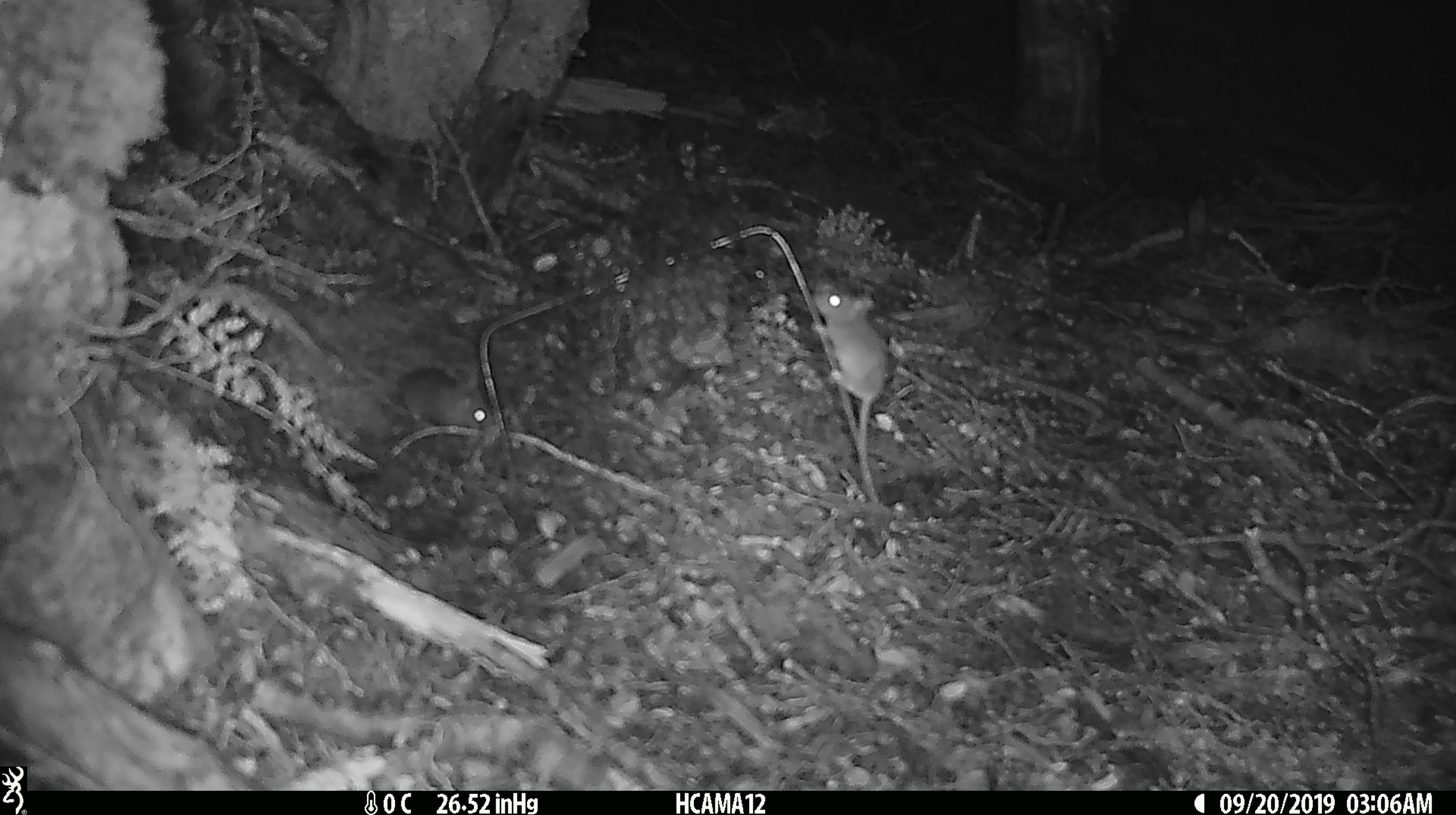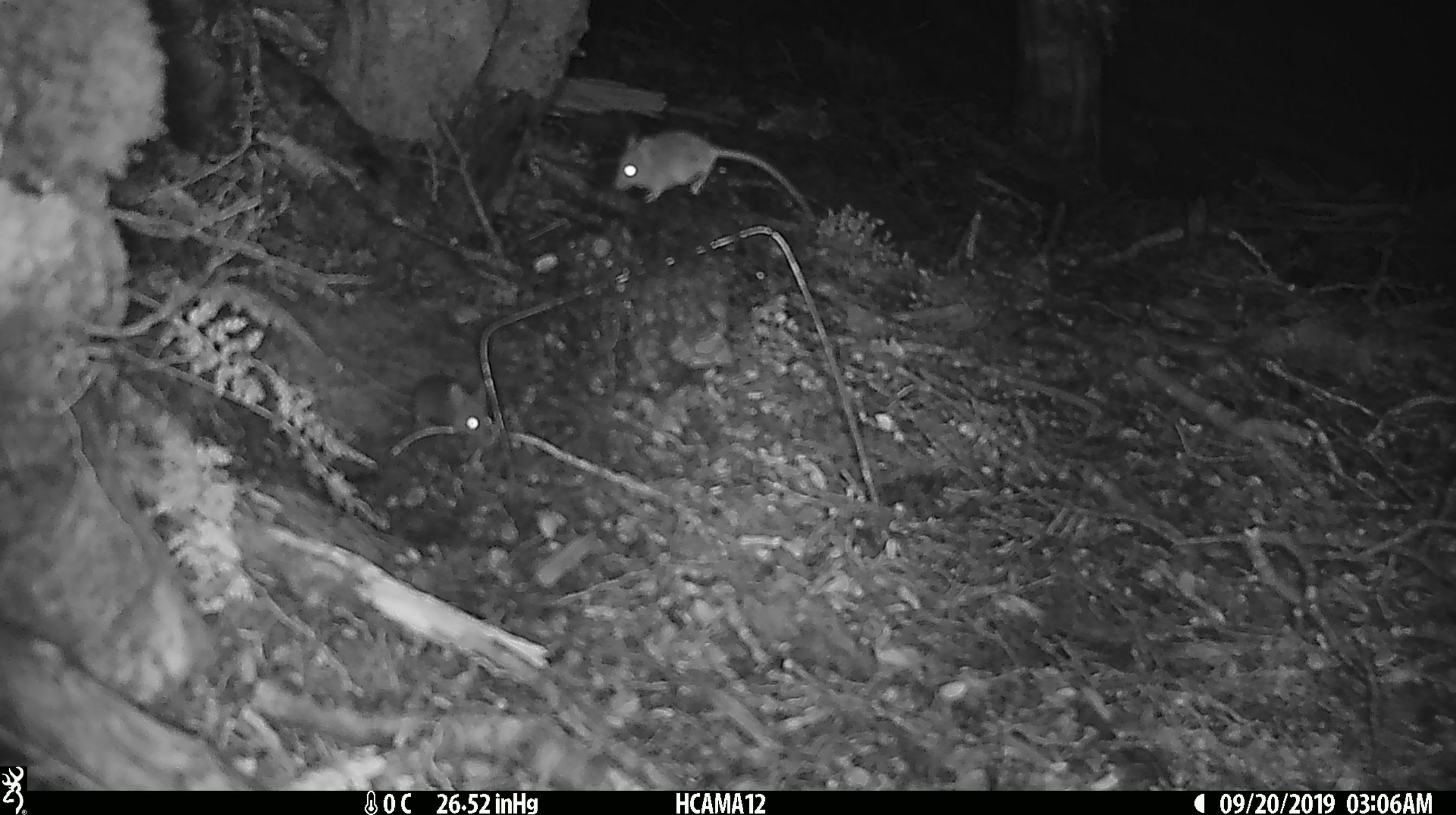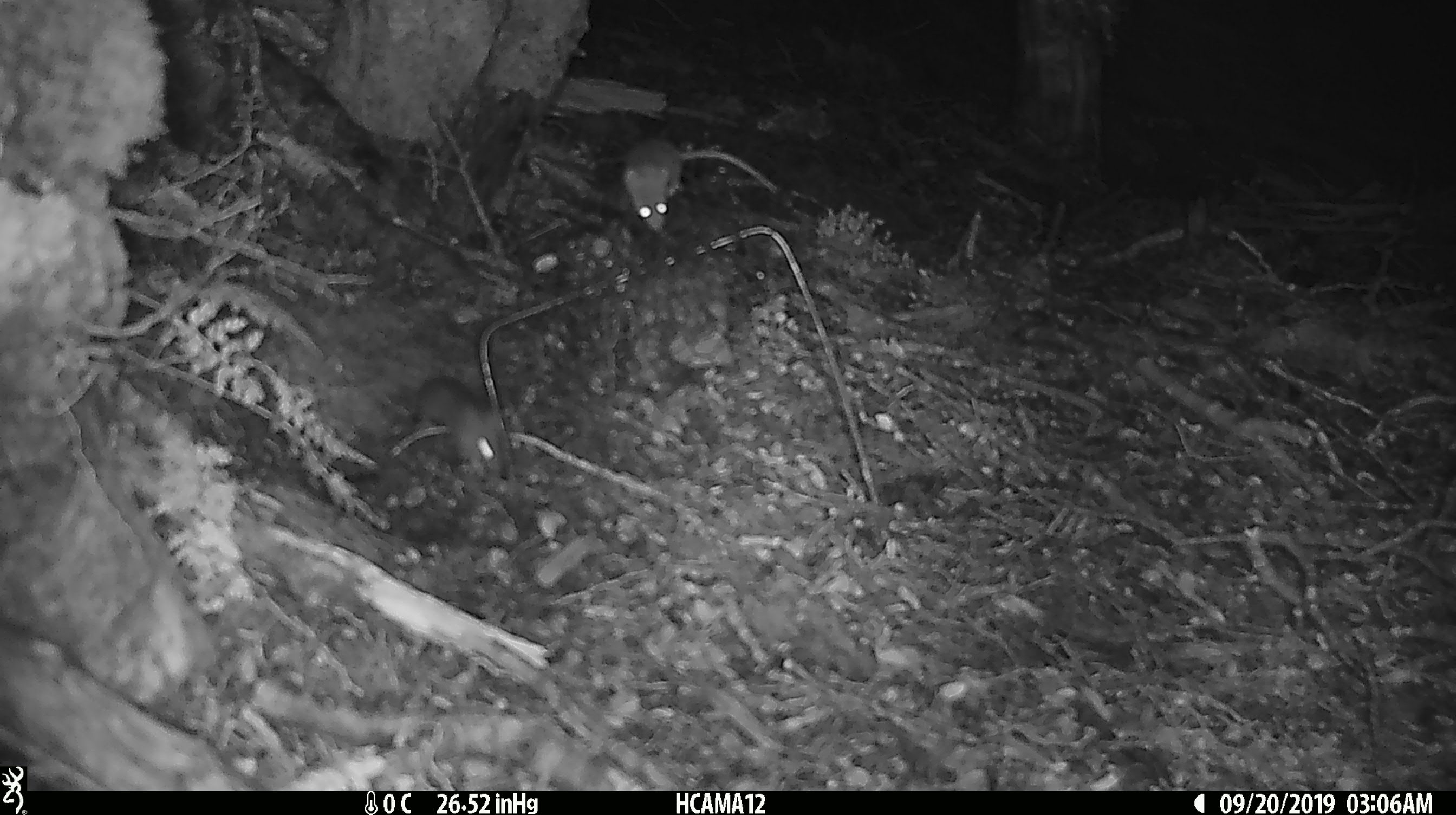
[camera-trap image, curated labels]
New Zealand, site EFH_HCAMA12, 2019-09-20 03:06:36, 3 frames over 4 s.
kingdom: Animalia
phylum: Chordata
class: Mammalia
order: Rodentia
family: Muridae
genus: Mus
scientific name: Mus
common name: mouse